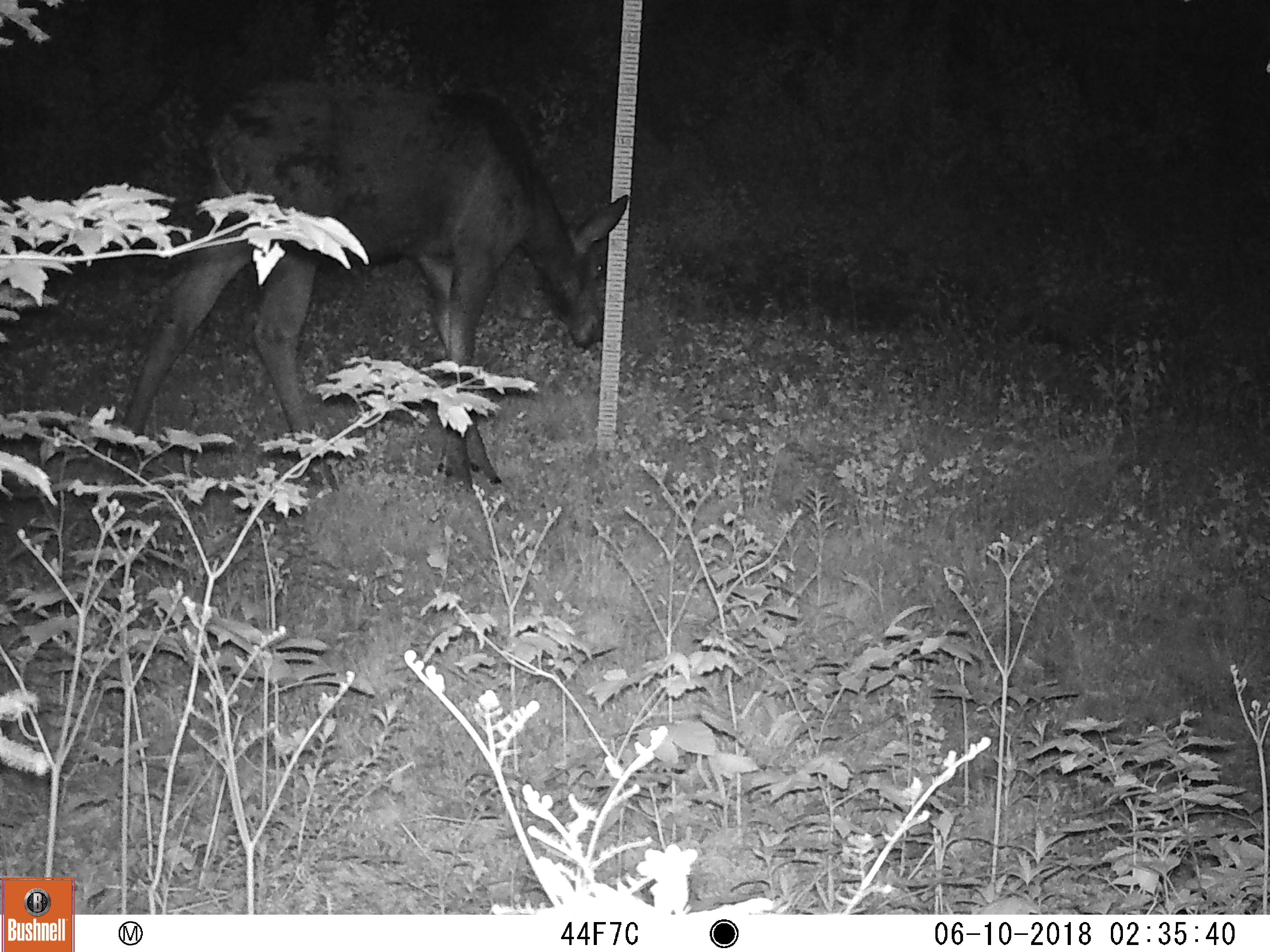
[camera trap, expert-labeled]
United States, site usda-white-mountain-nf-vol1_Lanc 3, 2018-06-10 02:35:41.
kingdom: Animalia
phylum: Chordata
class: Mammalia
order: Artiodactyla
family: Cervidae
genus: Alces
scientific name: Alces alces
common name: moose